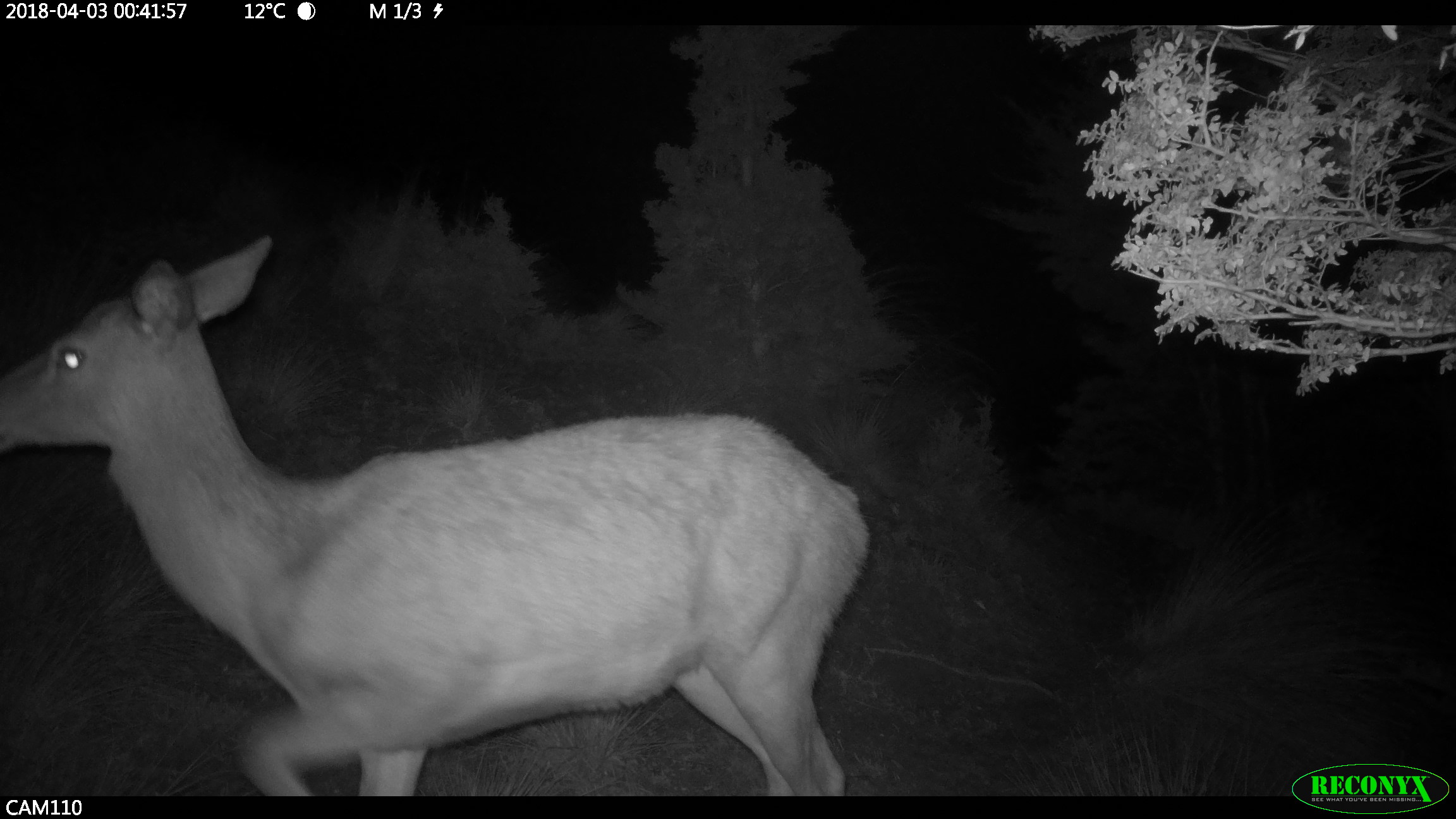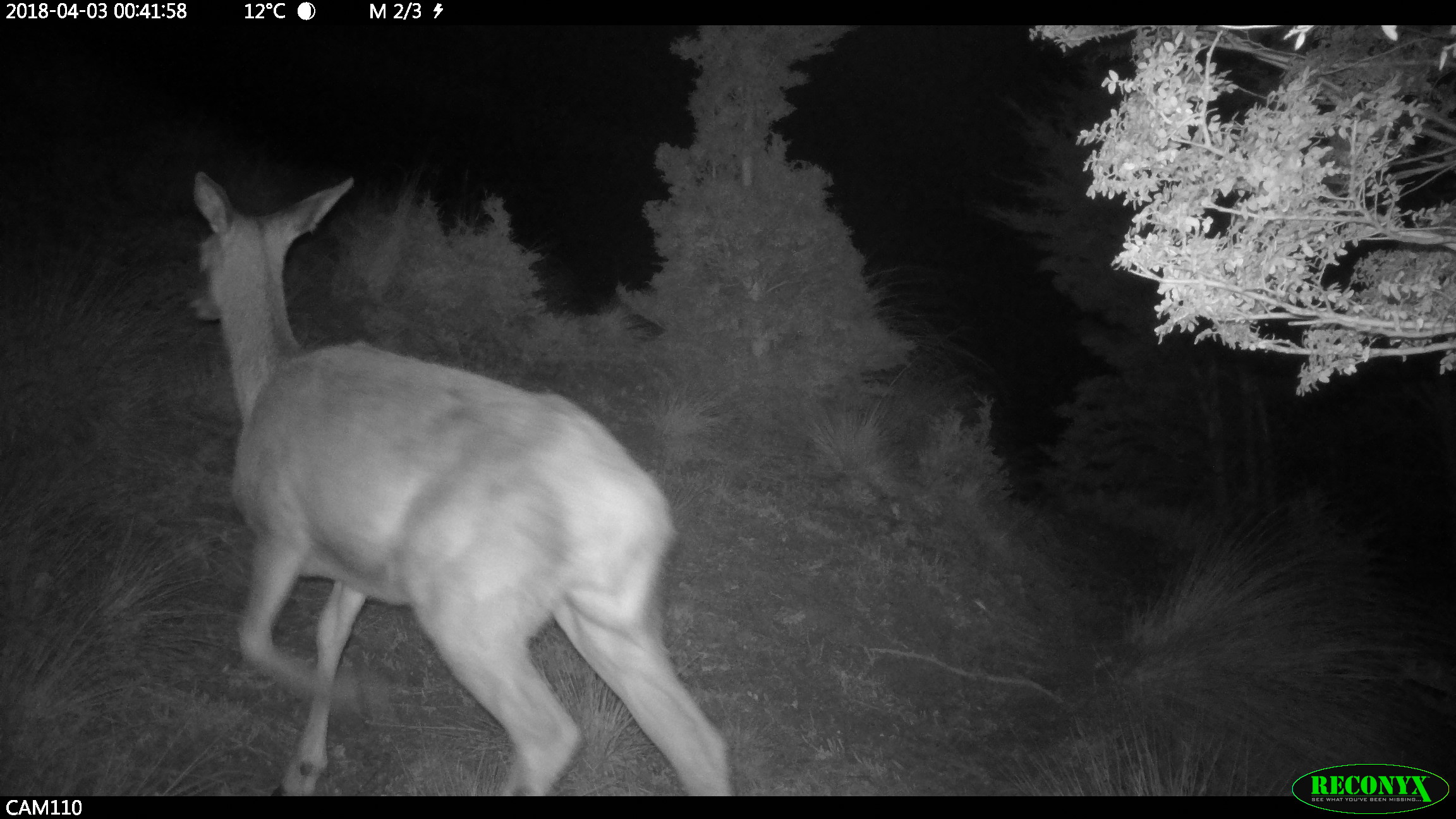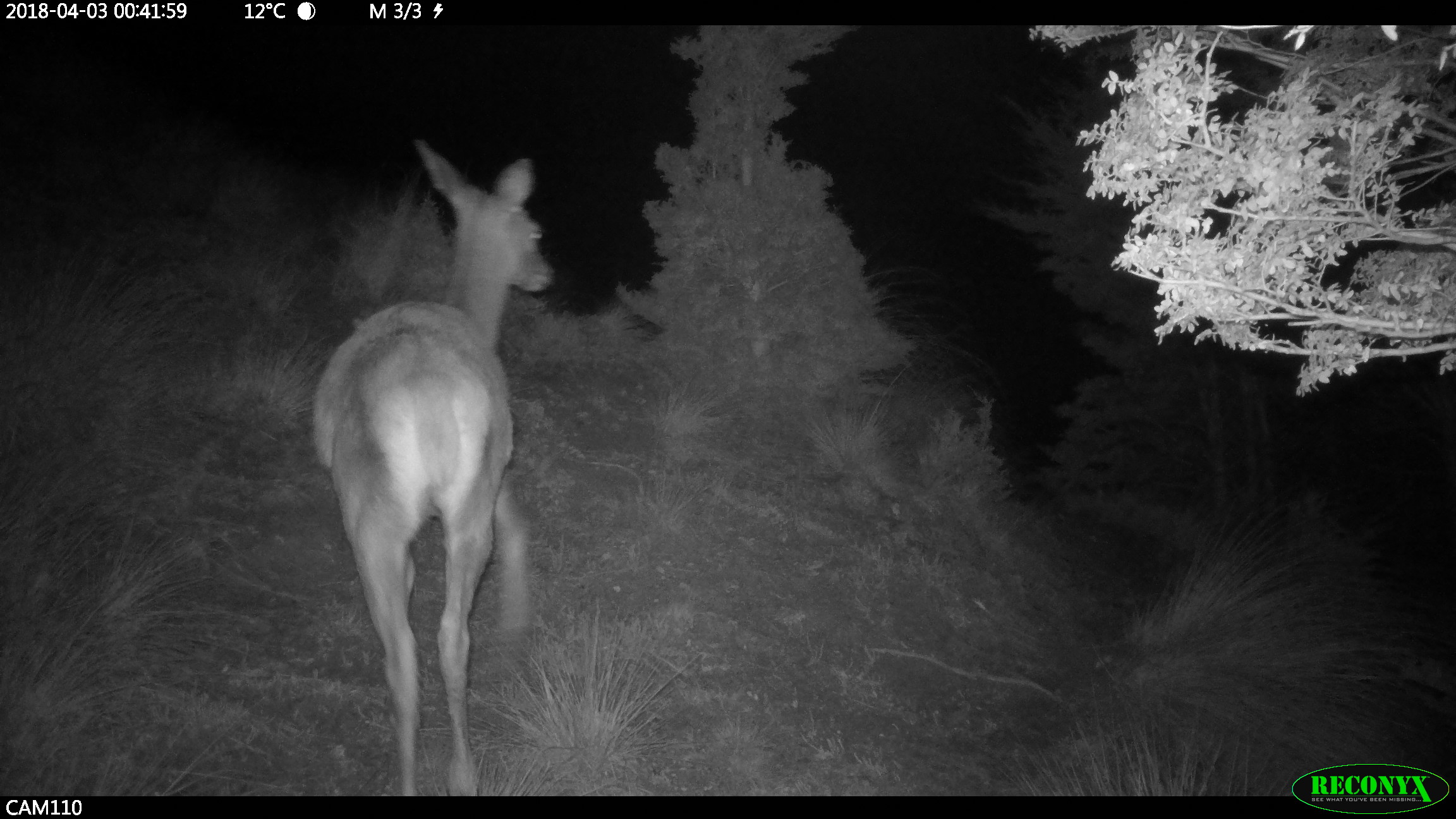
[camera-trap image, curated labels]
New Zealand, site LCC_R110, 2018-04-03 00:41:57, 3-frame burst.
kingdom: Animalia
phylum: Chordata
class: Mammalia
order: Artiodactyla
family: Cervidae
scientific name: Cervidae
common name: deer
Deer (Cervidae).